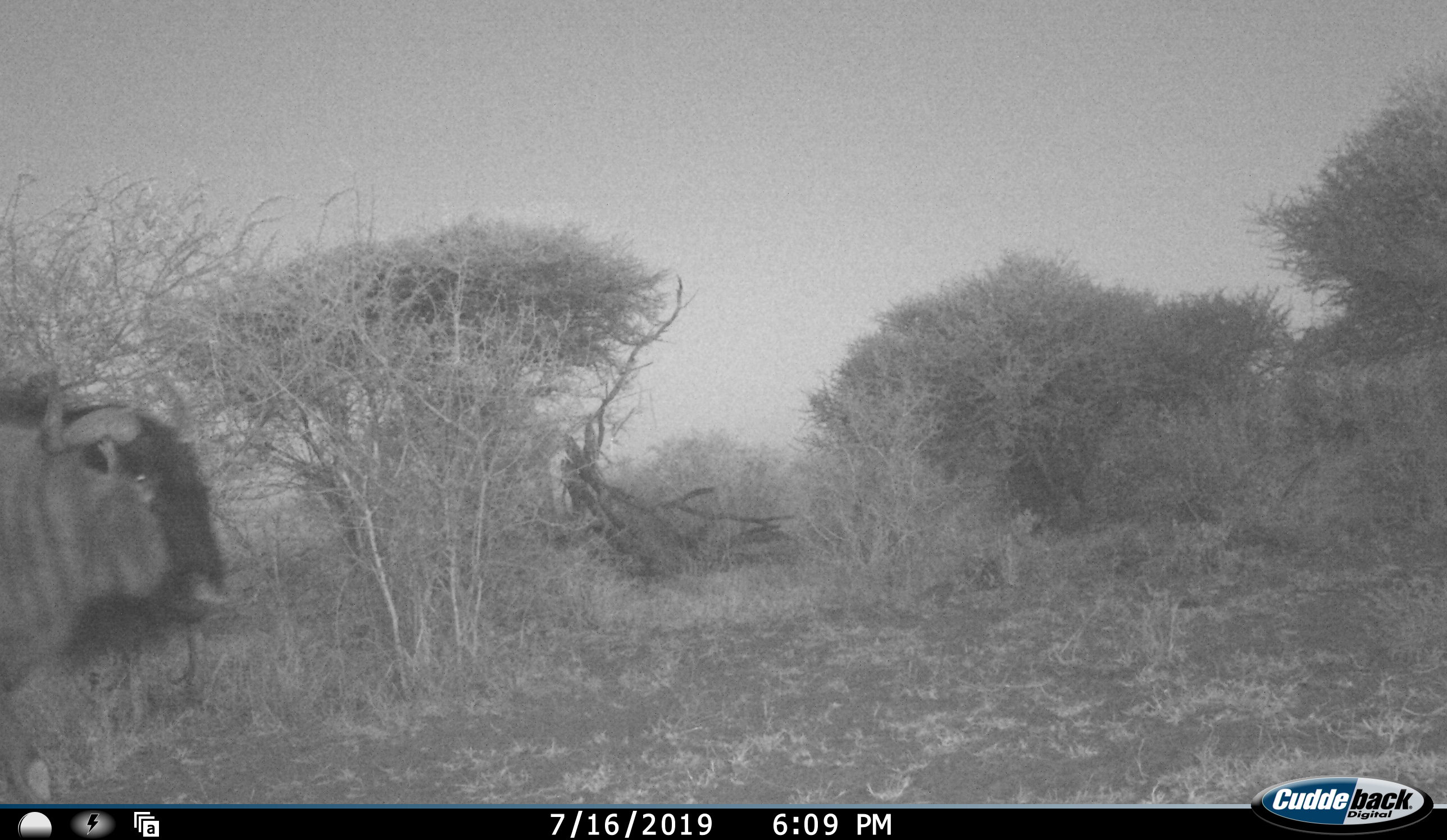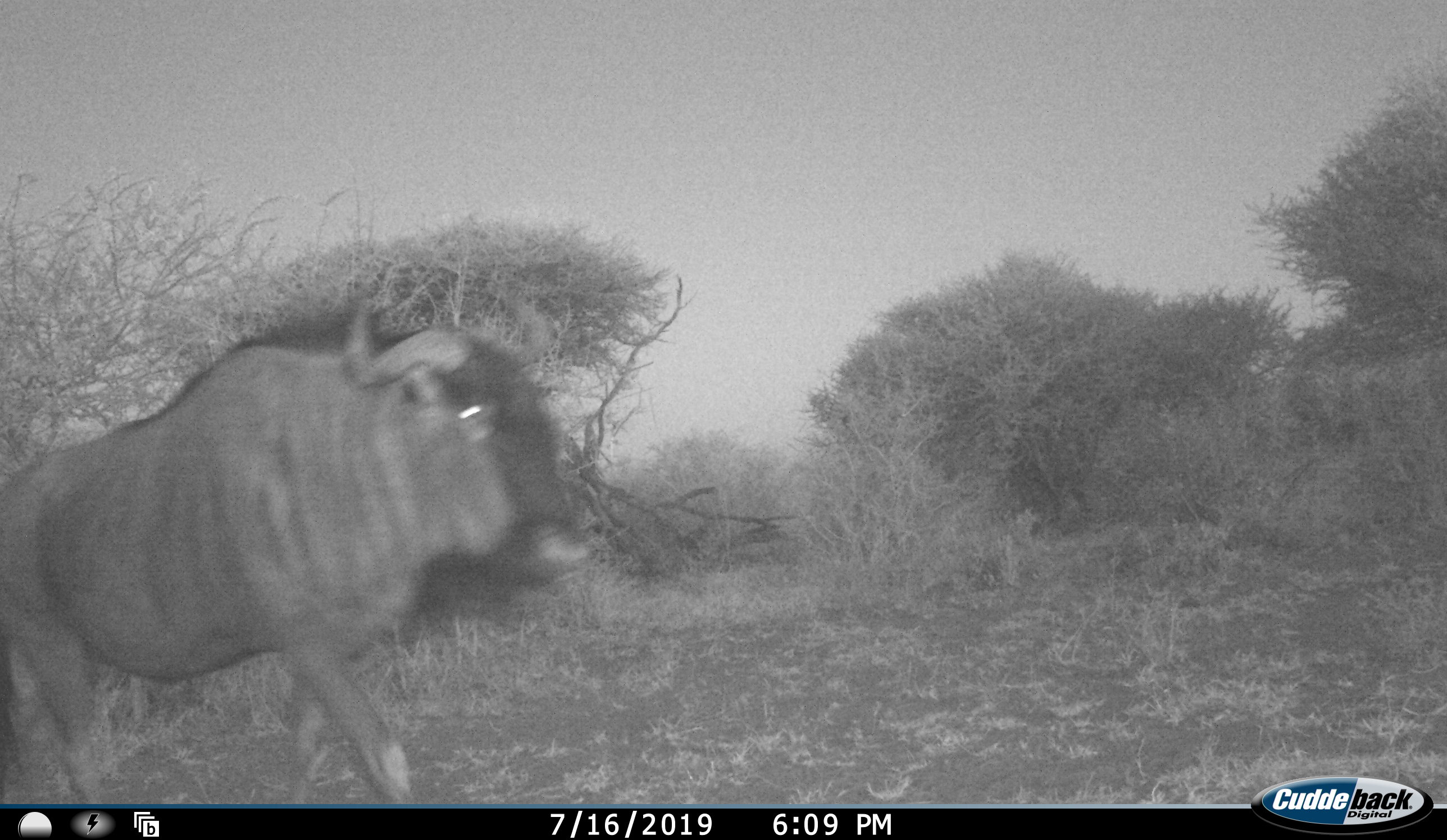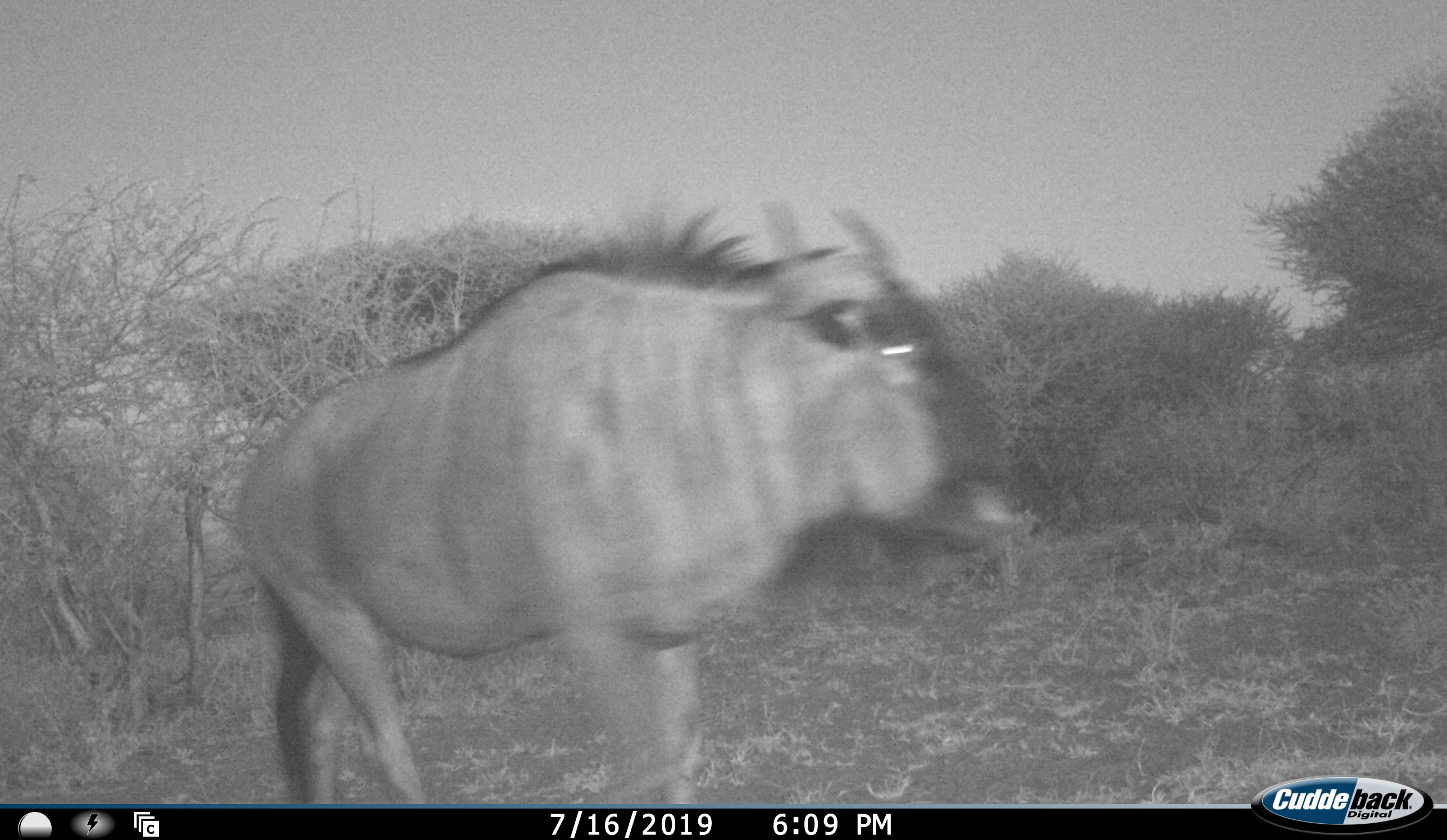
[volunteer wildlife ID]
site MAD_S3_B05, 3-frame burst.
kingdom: Animalia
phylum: Chordata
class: Mammalia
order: Artiodactyla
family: Bovidae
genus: Connochaetes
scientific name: Connochaetes taurinus taurinus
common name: blue wildebeest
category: wildebeestblue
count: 1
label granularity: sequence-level